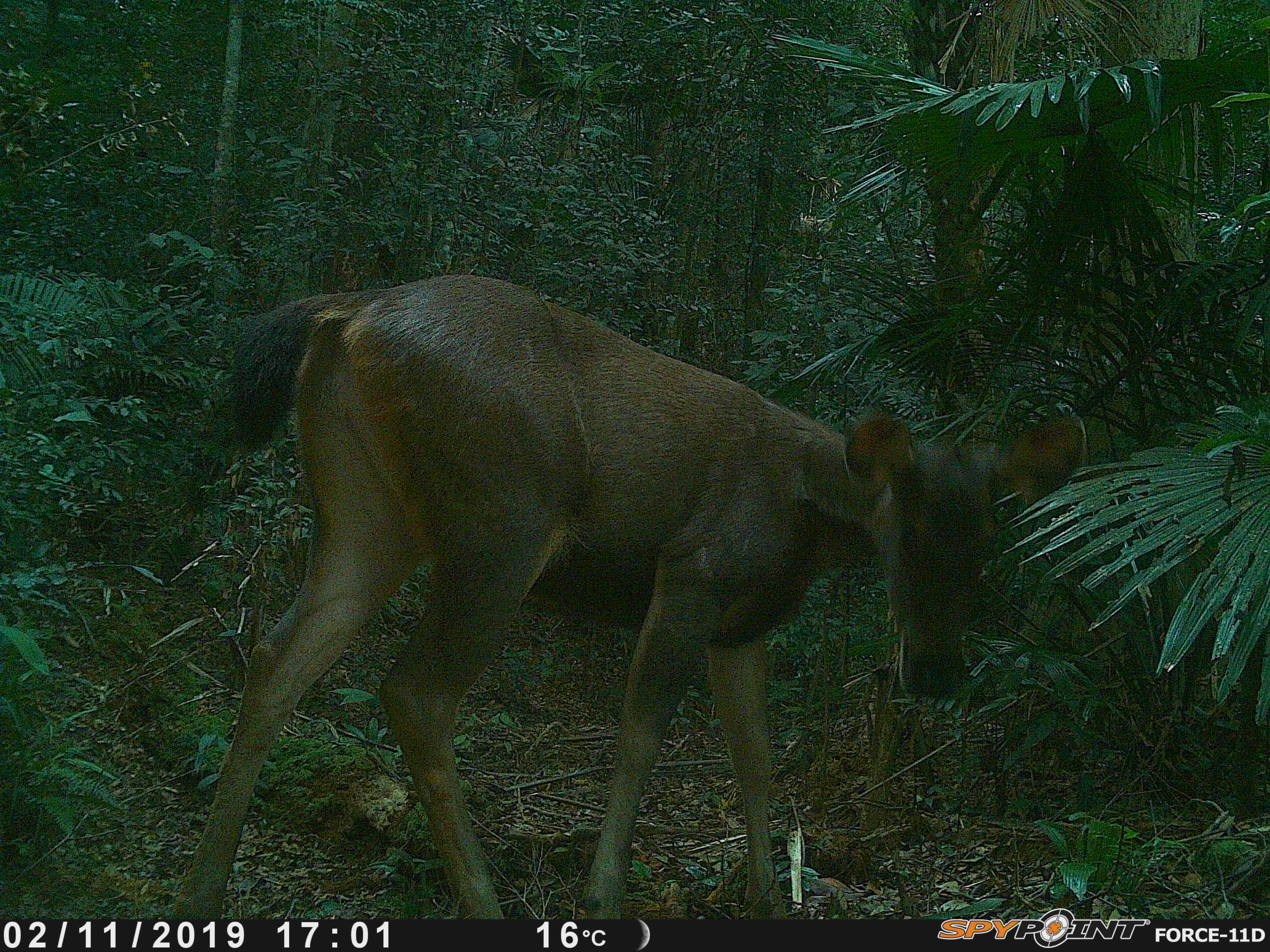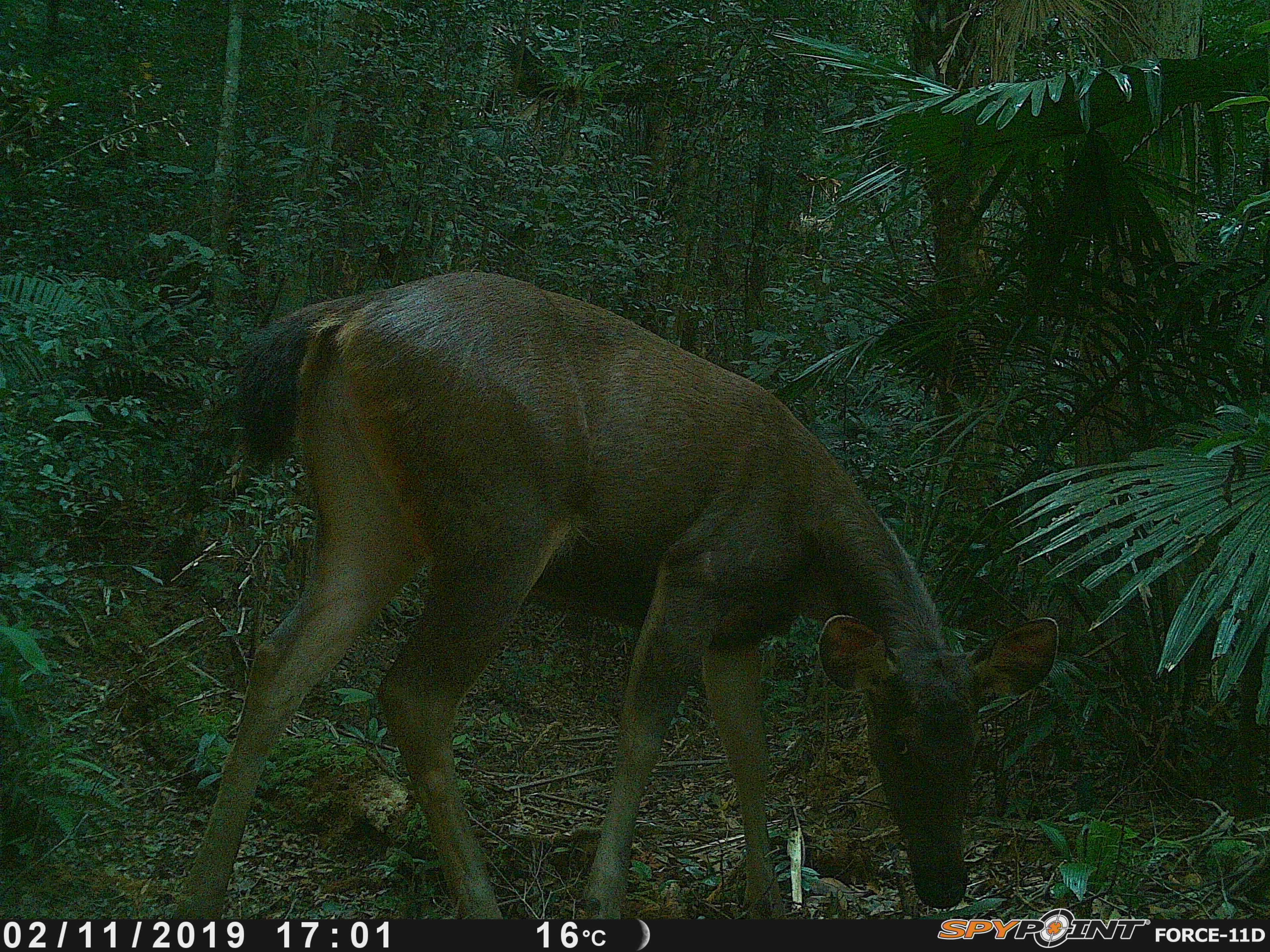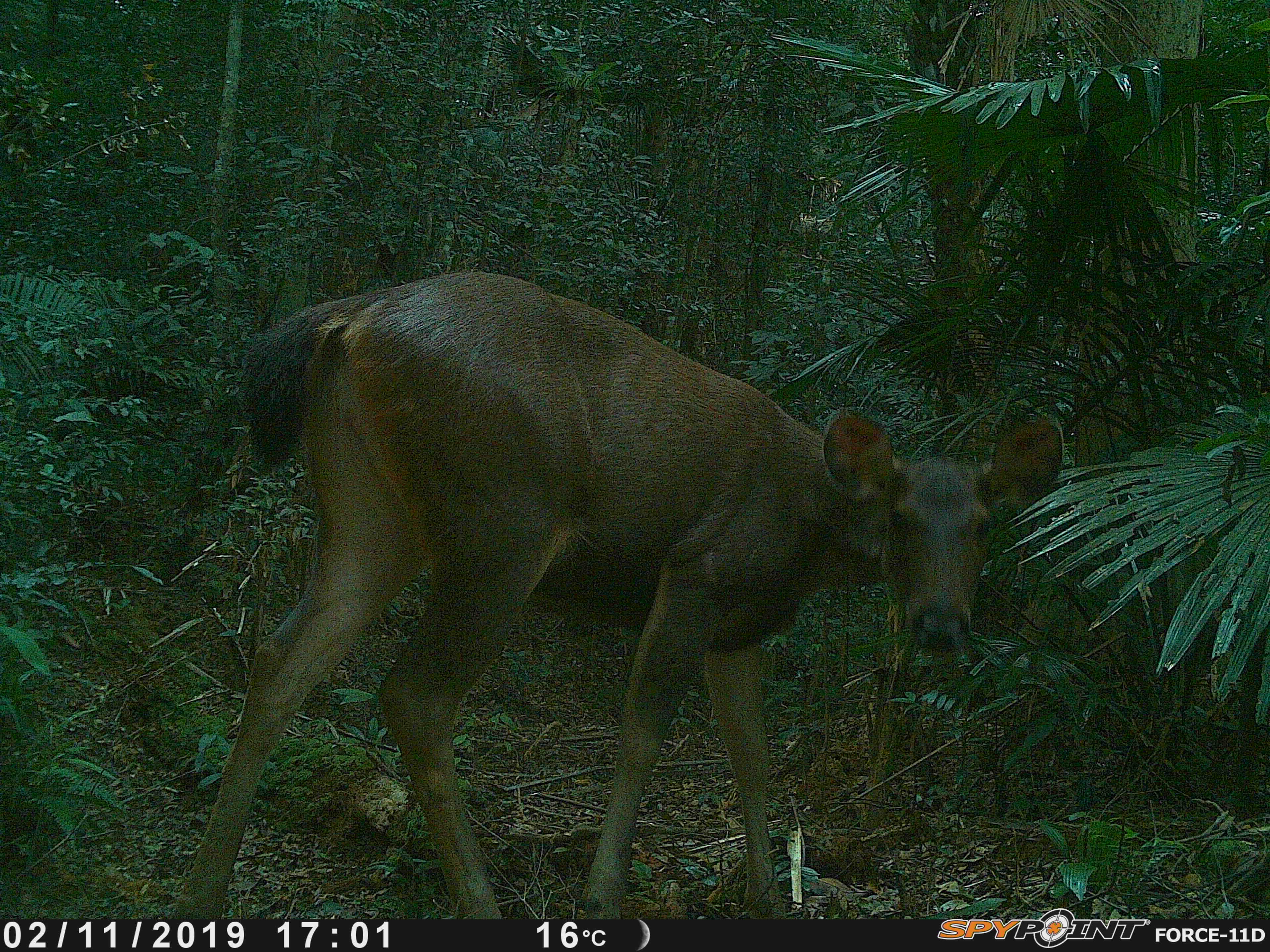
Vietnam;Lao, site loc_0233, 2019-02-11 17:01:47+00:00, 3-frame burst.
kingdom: Animalia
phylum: Chordata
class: Mammalia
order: Artiodactyla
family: Cervidae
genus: Rusa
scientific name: Rusa unicolor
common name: sambar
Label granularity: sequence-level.